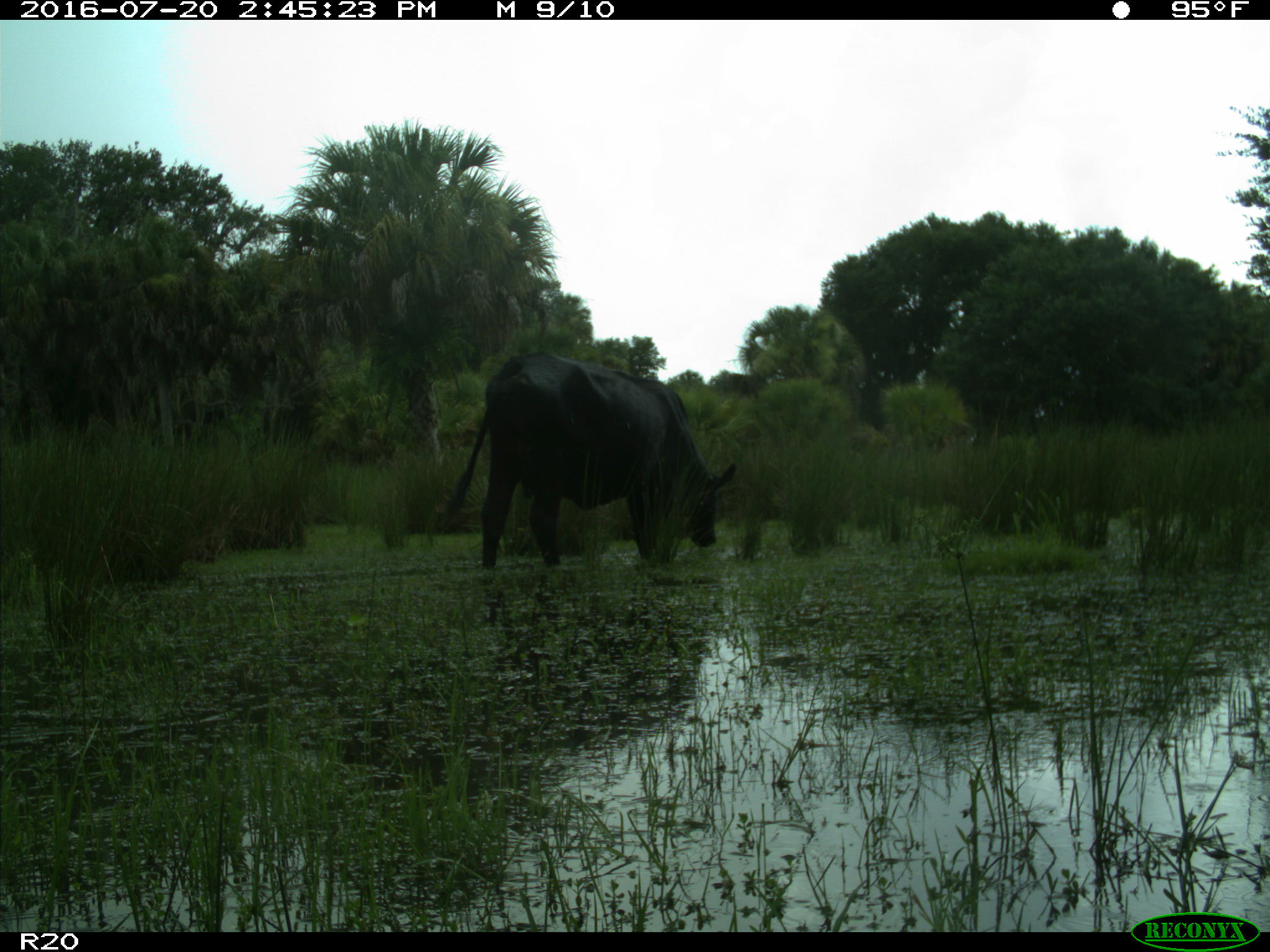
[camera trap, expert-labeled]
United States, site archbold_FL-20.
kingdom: Animalia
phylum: Chordata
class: Mammalia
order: Artiodactyla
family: Bovidae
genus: Bos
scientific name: Bos taurus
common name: domestic cow